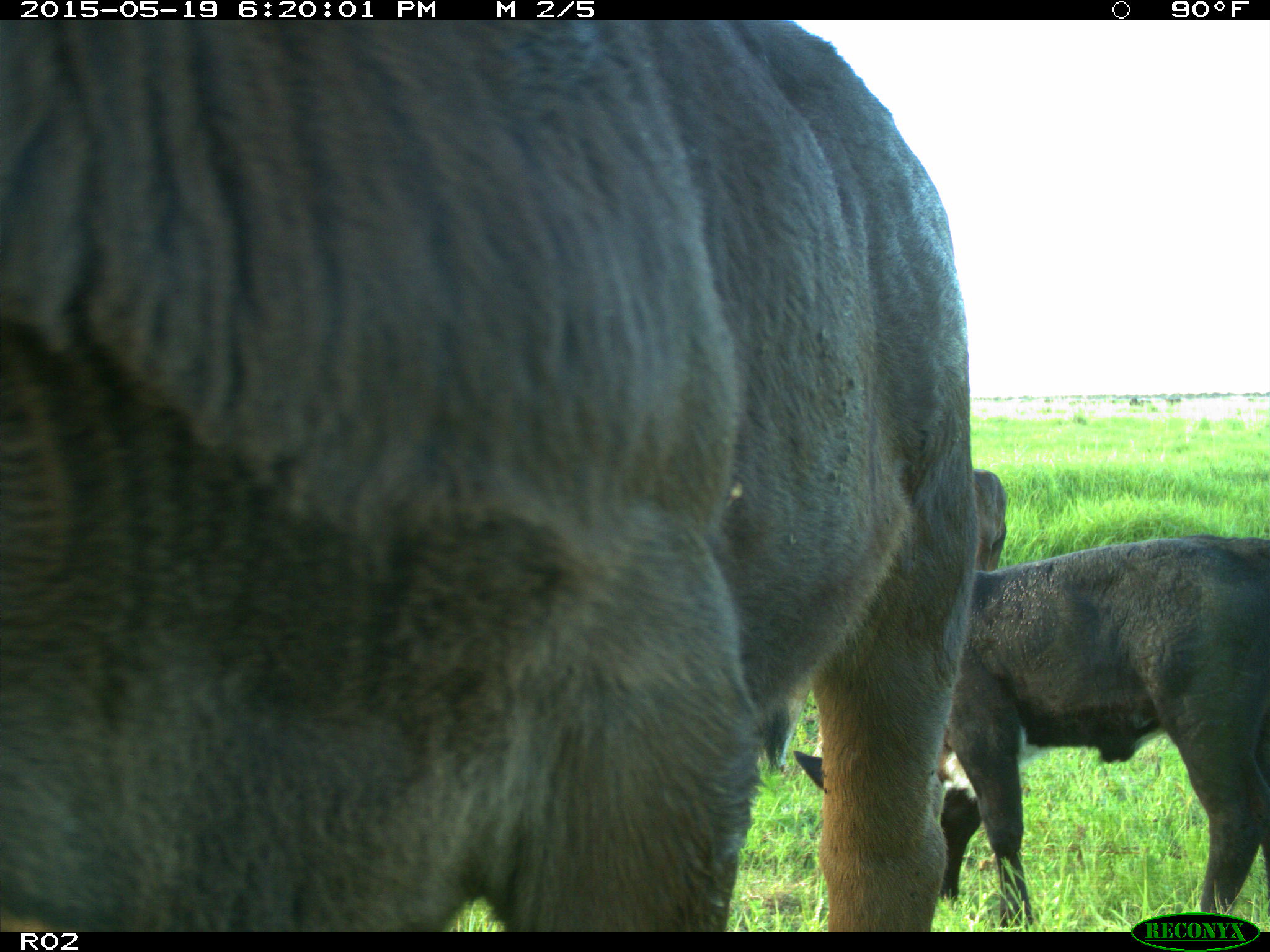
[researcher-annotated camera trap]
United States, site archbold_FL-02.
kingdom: Animalia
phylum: Chordata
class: Mammalia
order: Artiodactyla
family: Bovidae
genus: Bos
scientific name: Bos taurus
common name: domestic cow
Bos taurus (domestic cow).